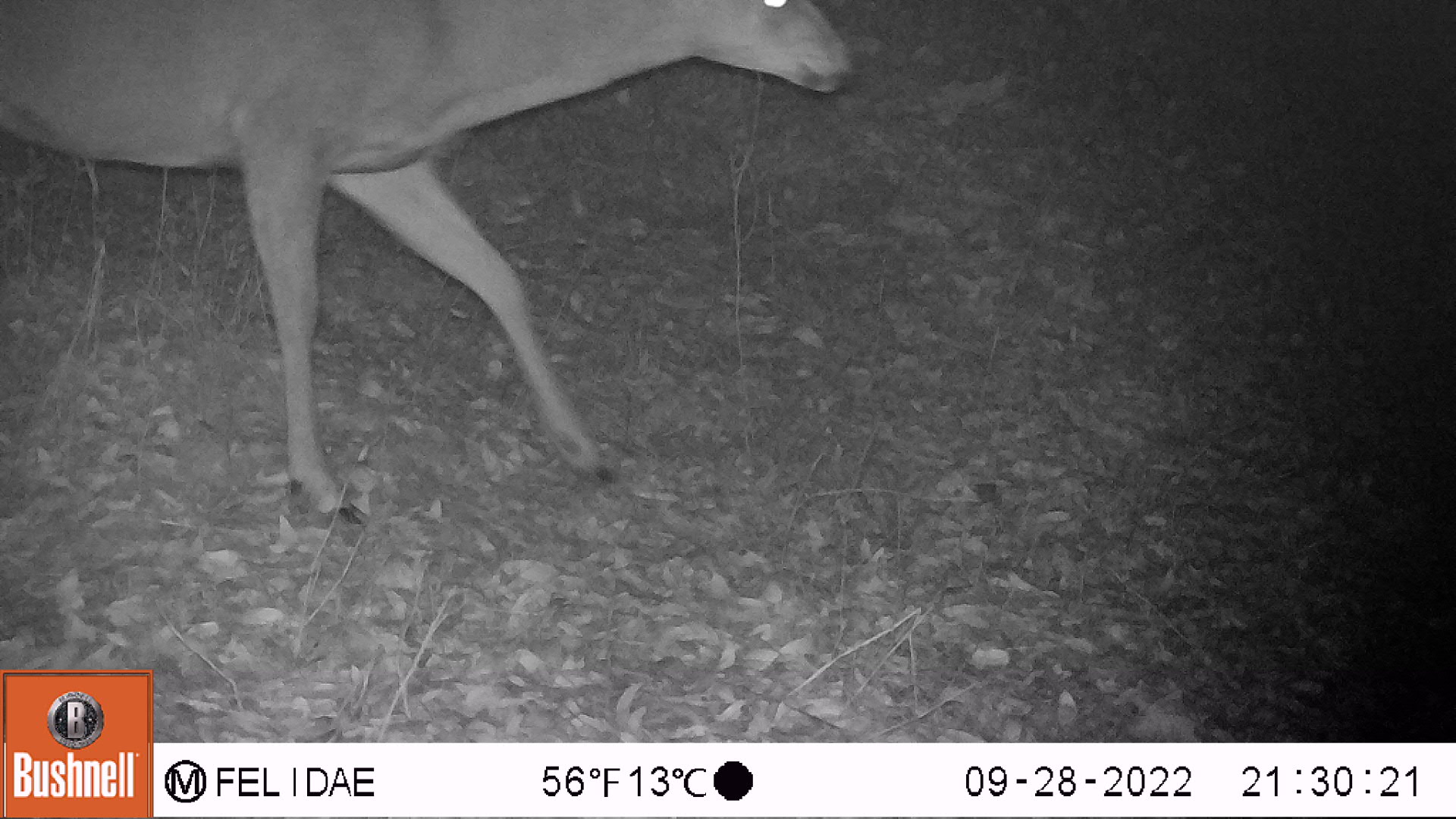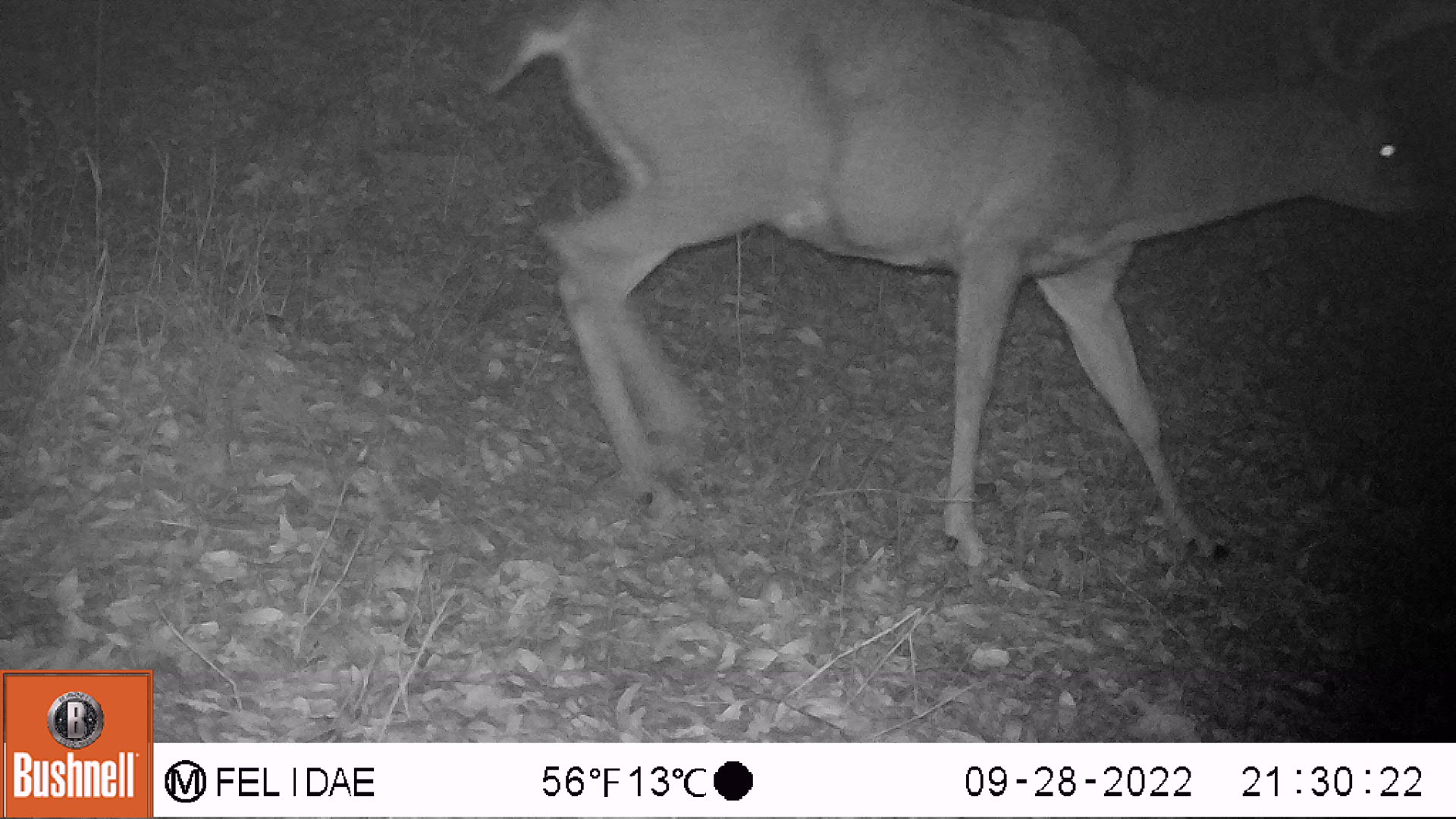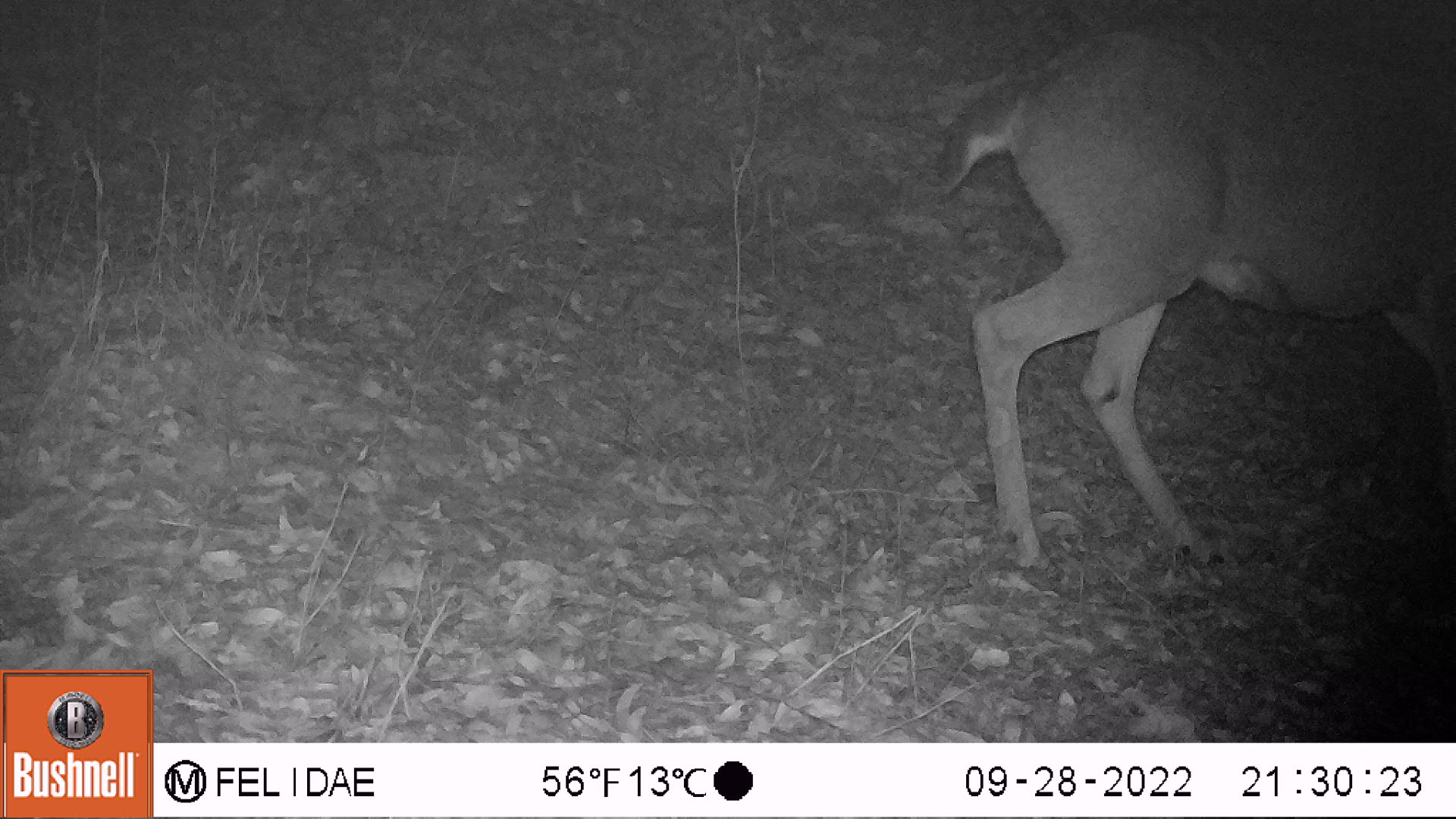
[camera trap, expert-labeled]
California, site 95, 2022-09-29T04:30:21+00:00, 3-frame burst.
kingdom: Animalia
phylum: Chordata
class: Mammalia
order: Artiodactyla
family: Cervidae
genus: Odocoileus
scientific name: Odocoileus hemionus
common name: mule deer